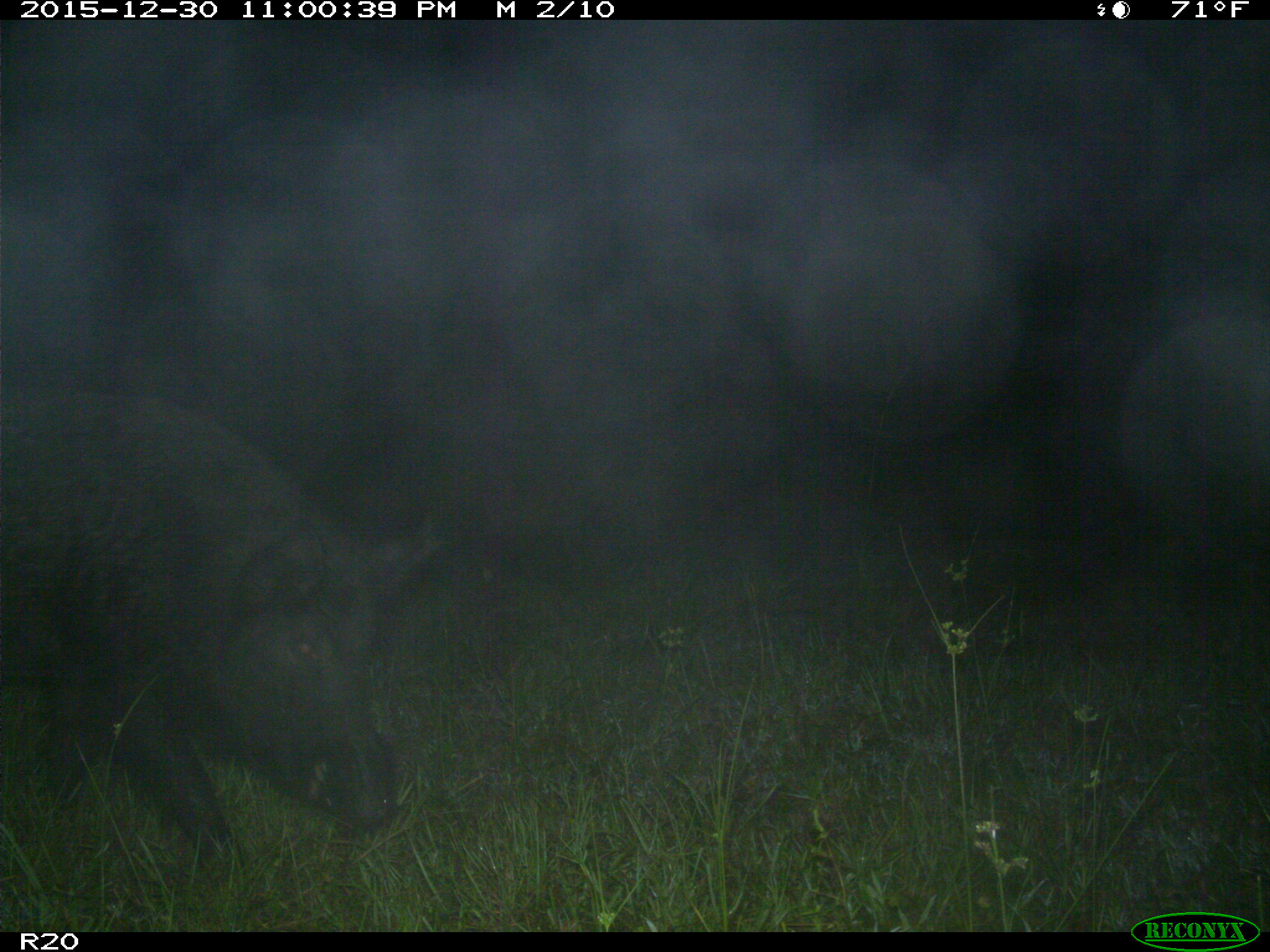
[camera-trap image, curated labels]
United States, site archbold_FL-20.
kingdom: Animalia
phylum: Chordata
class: Mammalia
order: Artiodactyla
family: Suidae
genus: Sus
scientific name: Sus scrofa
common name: wild boar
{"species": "Sus scrofa (wild boar)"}